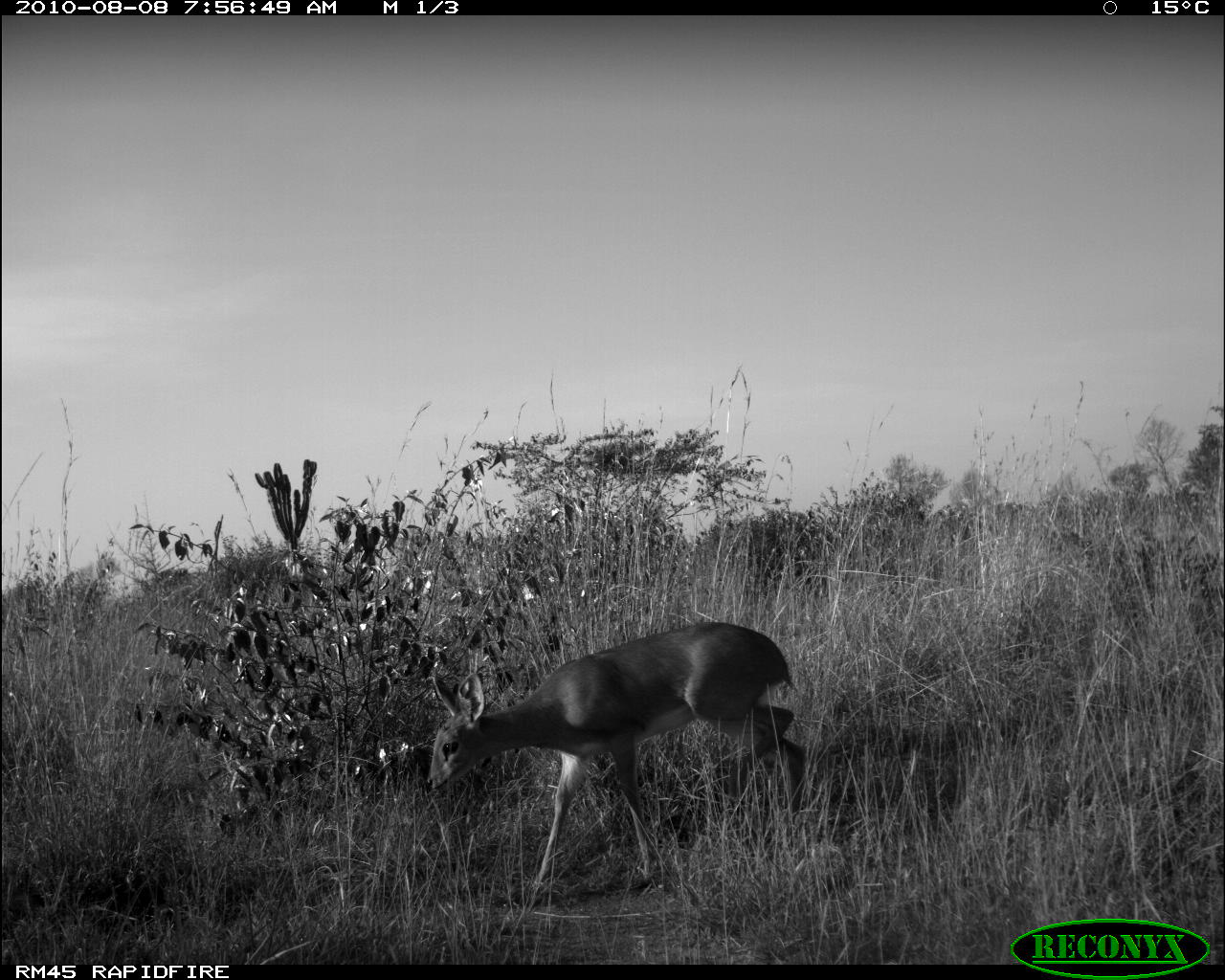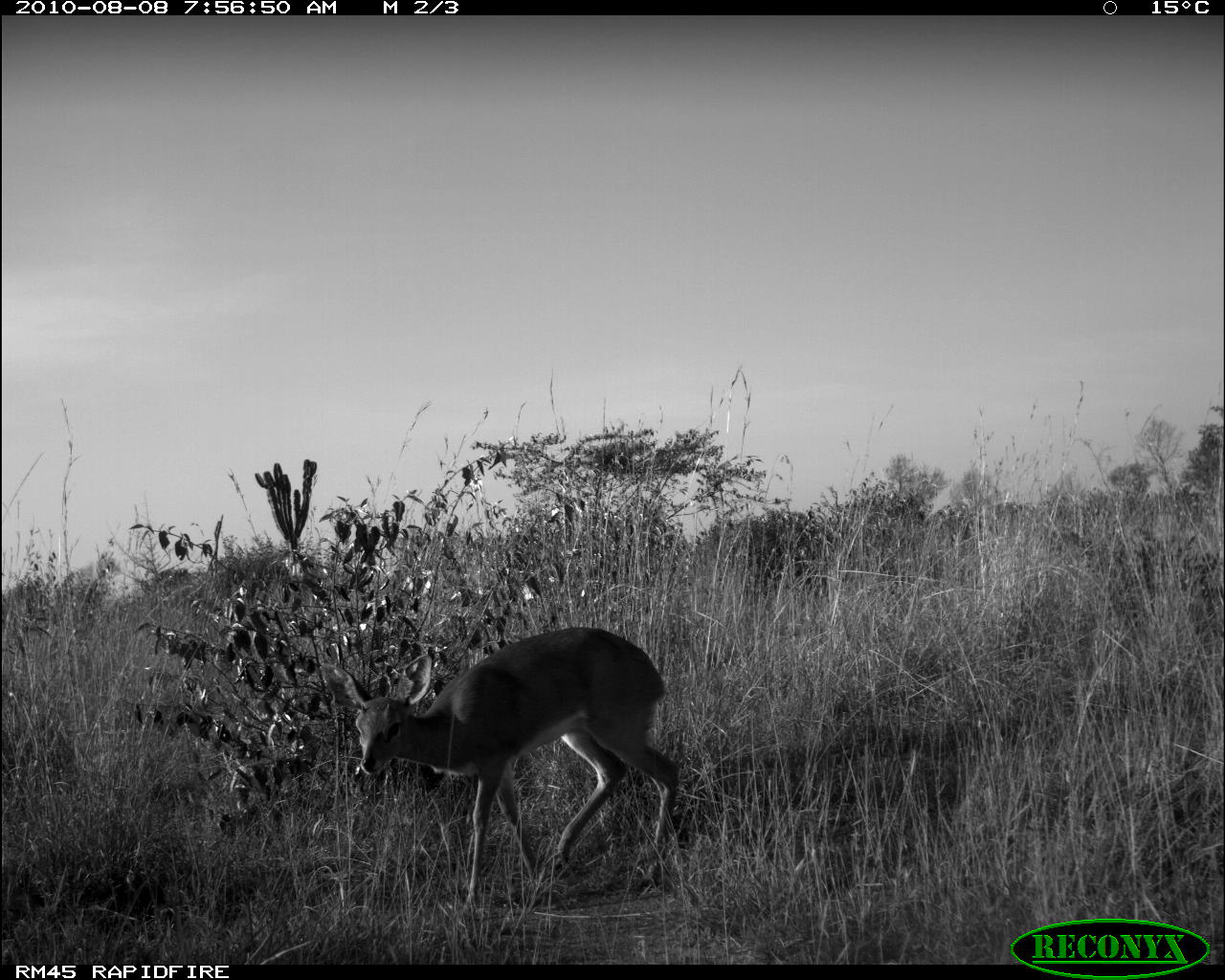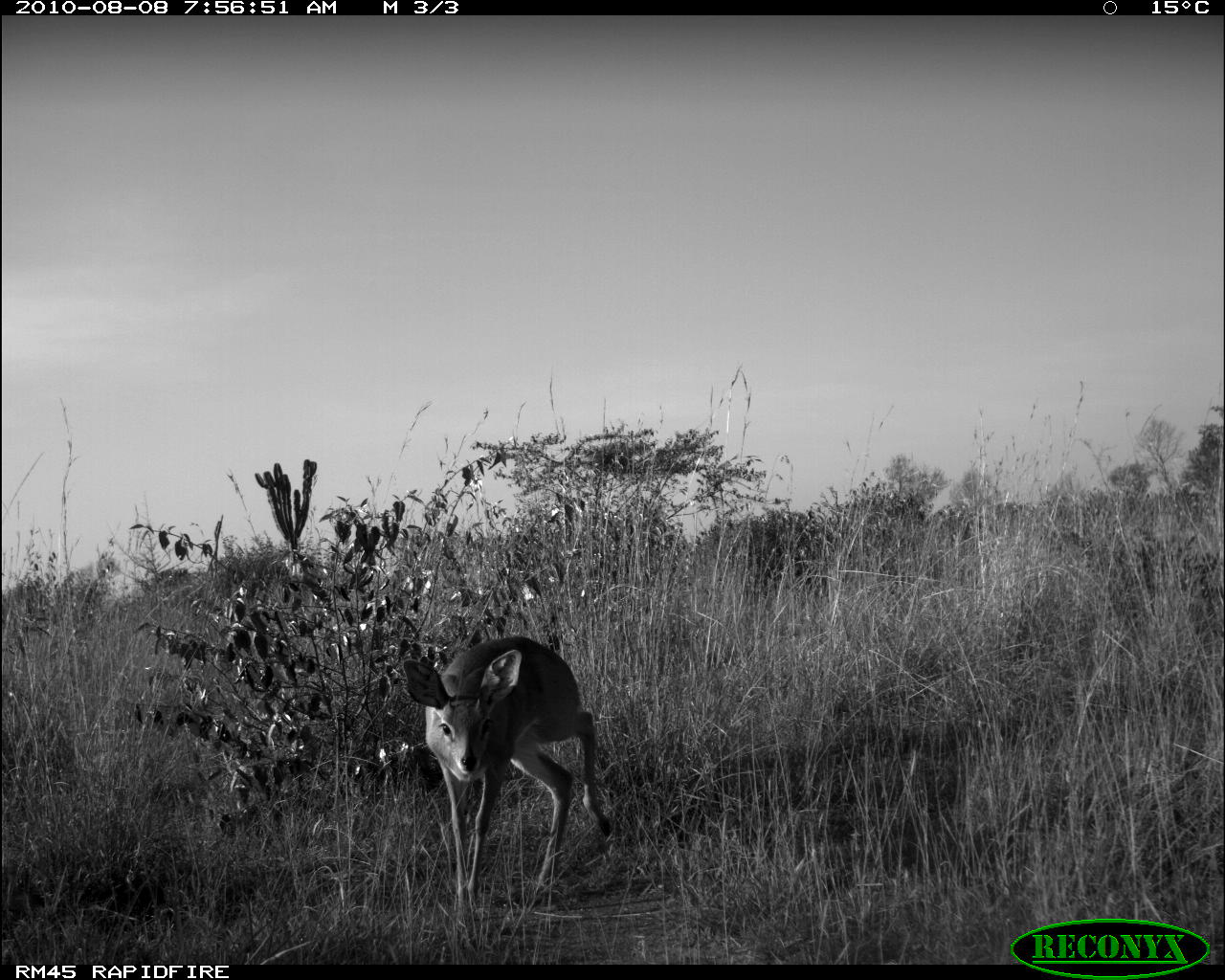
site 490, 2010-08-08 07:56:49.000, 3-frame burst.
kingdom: Animalia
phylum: Chordata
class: Mammalia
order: Artiodactyla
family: Bovidae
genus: Raphicerus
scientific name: Raphicerus campestris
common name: steenbok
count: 1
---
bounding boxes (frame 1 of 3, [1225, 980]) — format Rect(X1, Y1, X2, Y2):
raphicerus campestris: Rect(425, 622, 807, 909)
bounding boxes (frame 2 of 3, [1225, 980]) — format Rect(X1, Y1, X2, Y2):
raphicerus campestris: Rect(322, 627, 679, 919)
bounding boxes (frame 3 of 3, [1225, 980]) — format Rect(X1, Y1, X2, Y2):
raphicerus campestris: Rect(404, 637, 611, 916)